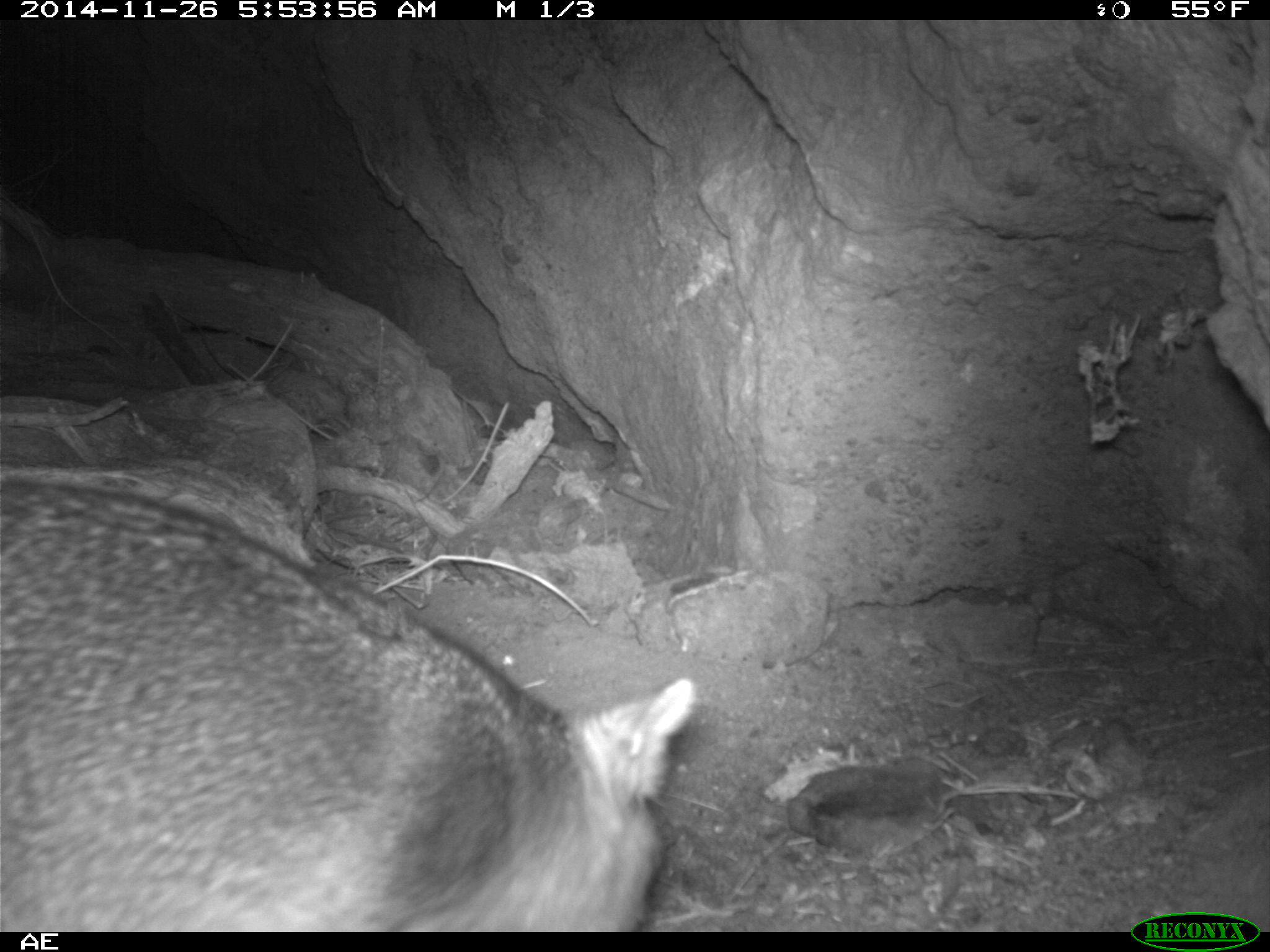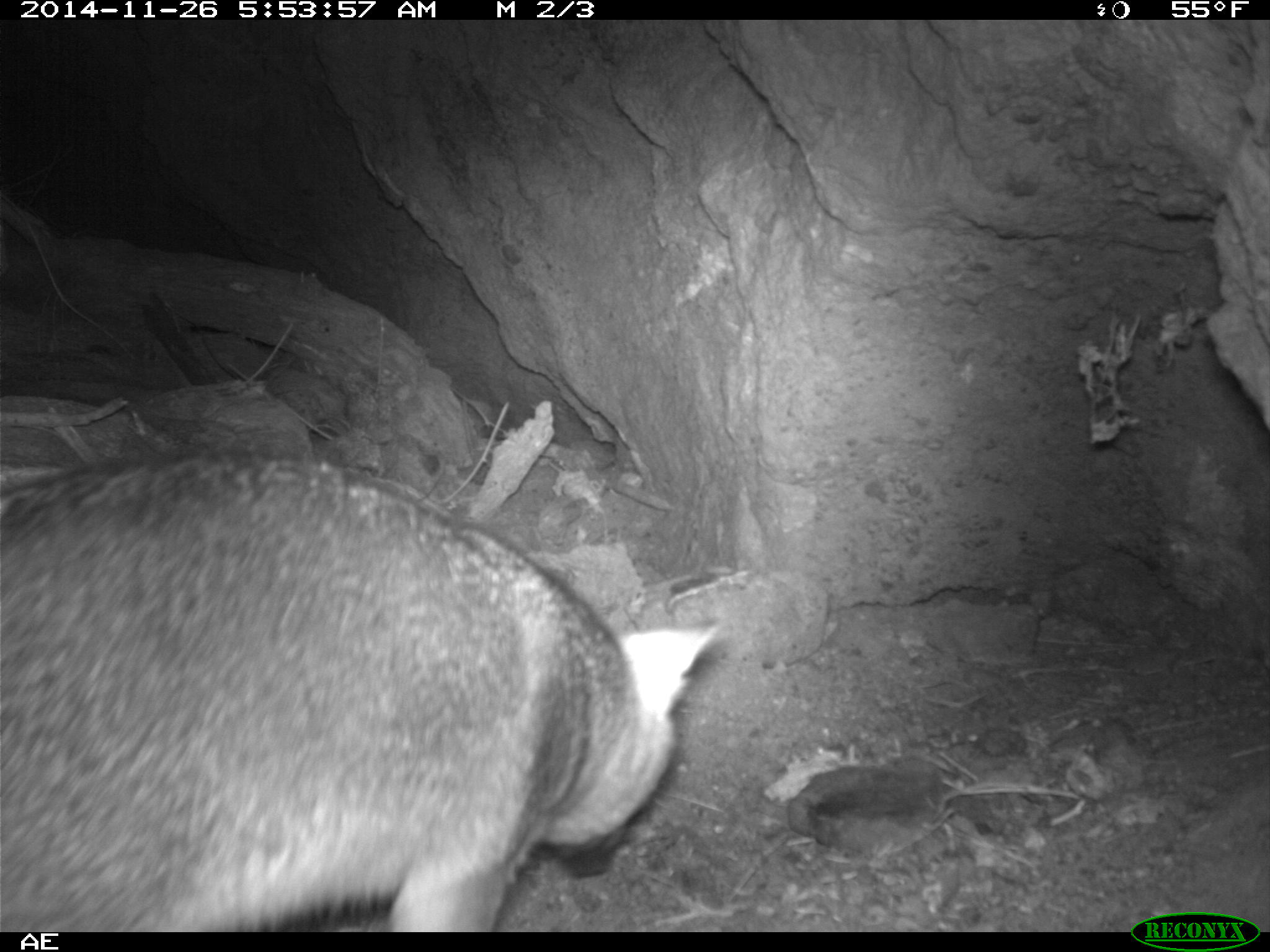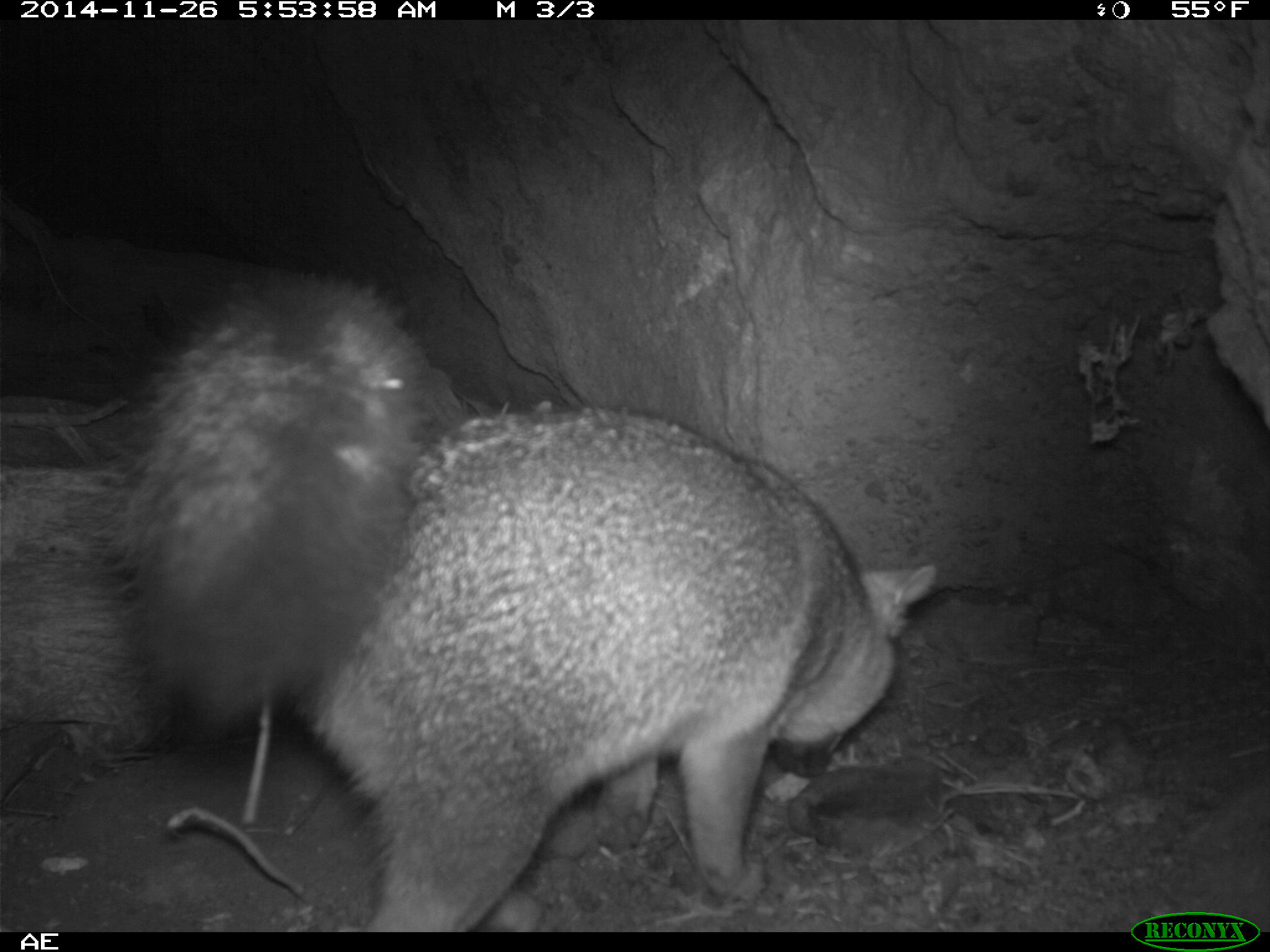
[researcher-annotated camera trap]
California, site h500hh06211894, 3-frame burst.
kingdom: Animalia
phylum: Chordata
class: Mammalia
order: Carnivora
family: Canidae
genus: Urocyon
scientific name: Urocyon littoralis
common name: island fox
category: fox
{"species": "fox (island fox) (Urocyon littoralis)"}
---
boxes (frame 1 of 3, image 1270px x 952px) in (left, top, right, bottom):
fox: (0, 482, 693, 932)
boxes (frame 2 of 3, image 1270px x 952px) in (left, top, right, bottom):
fox: (0, 448, 720, 930)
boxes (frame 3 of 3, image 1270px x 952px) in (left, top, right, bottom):
fox: (101, 276, 944, 931)